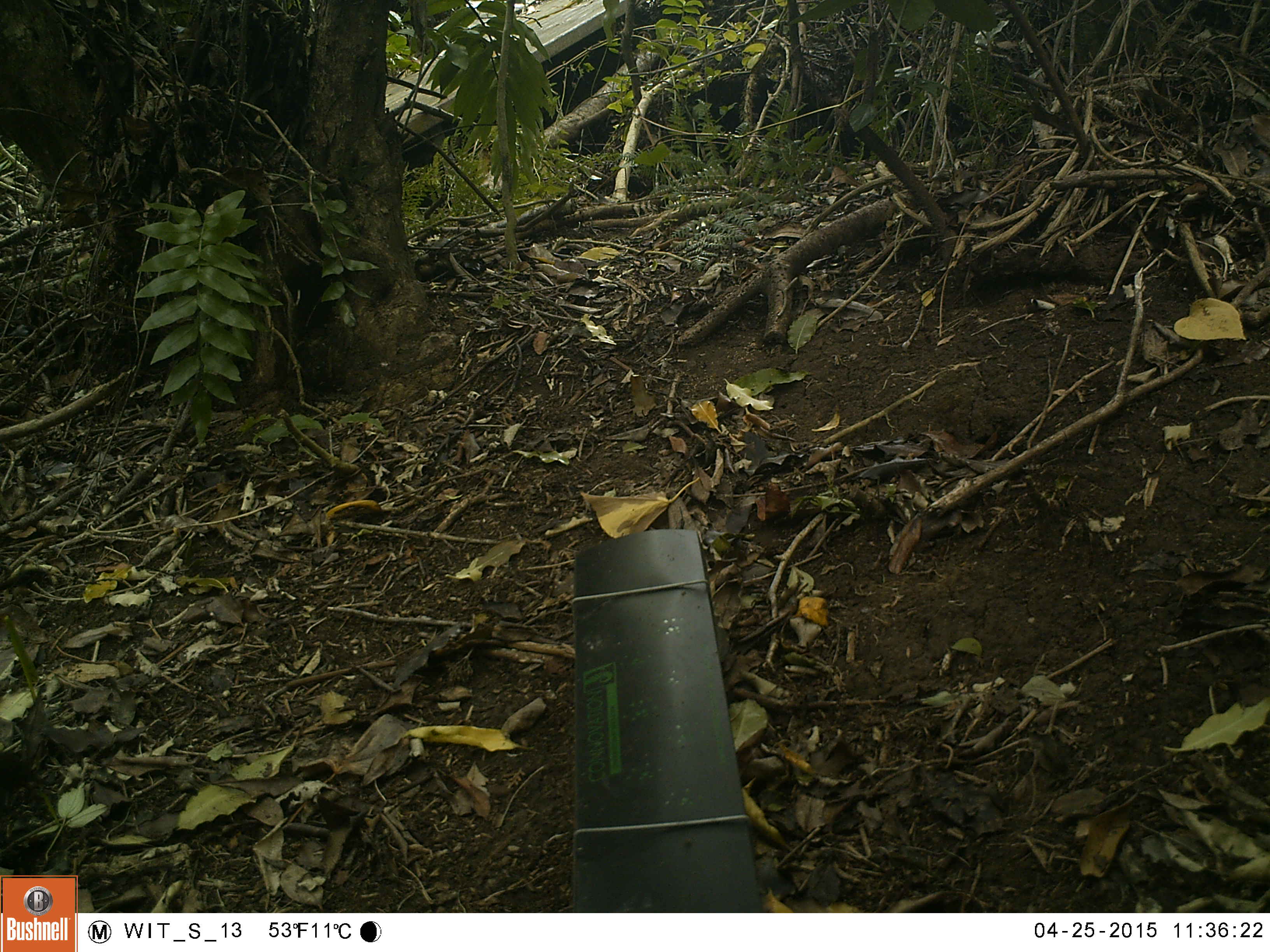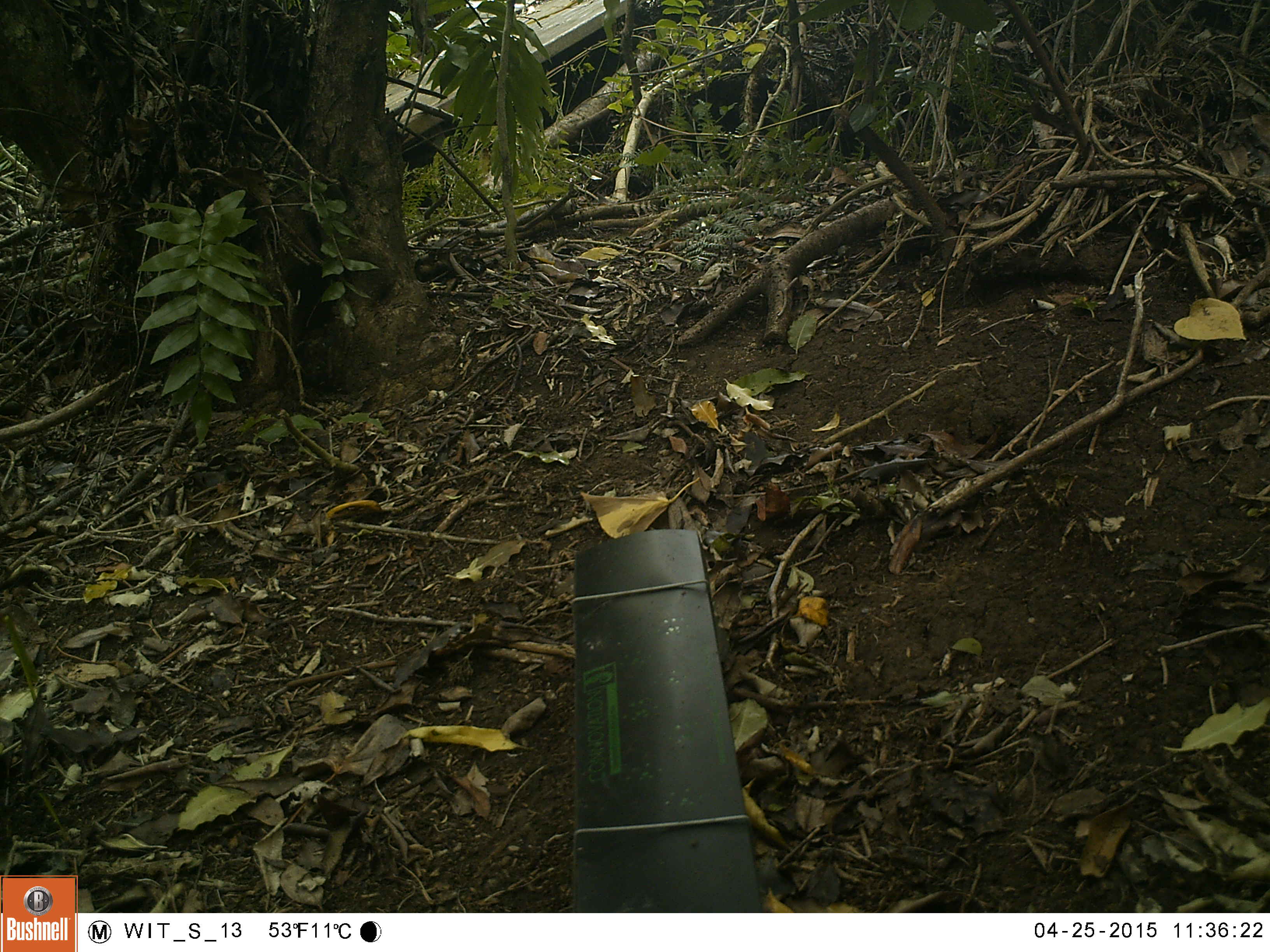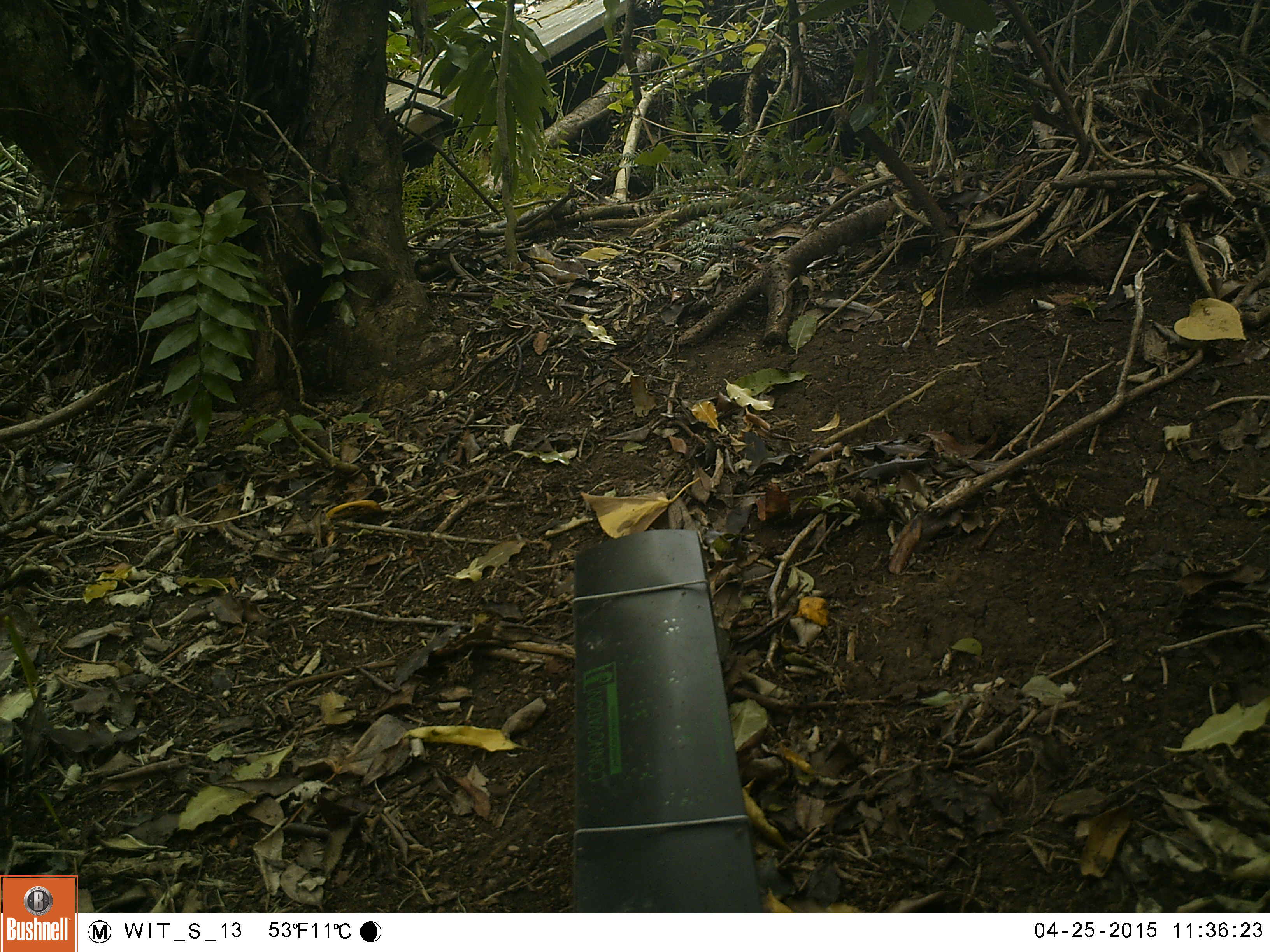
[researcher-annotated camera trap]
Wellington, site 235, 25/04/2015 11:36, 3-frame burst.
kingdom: Animalia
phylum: Chordata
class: Aves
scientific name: Aves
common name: bird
Bird (Aves).